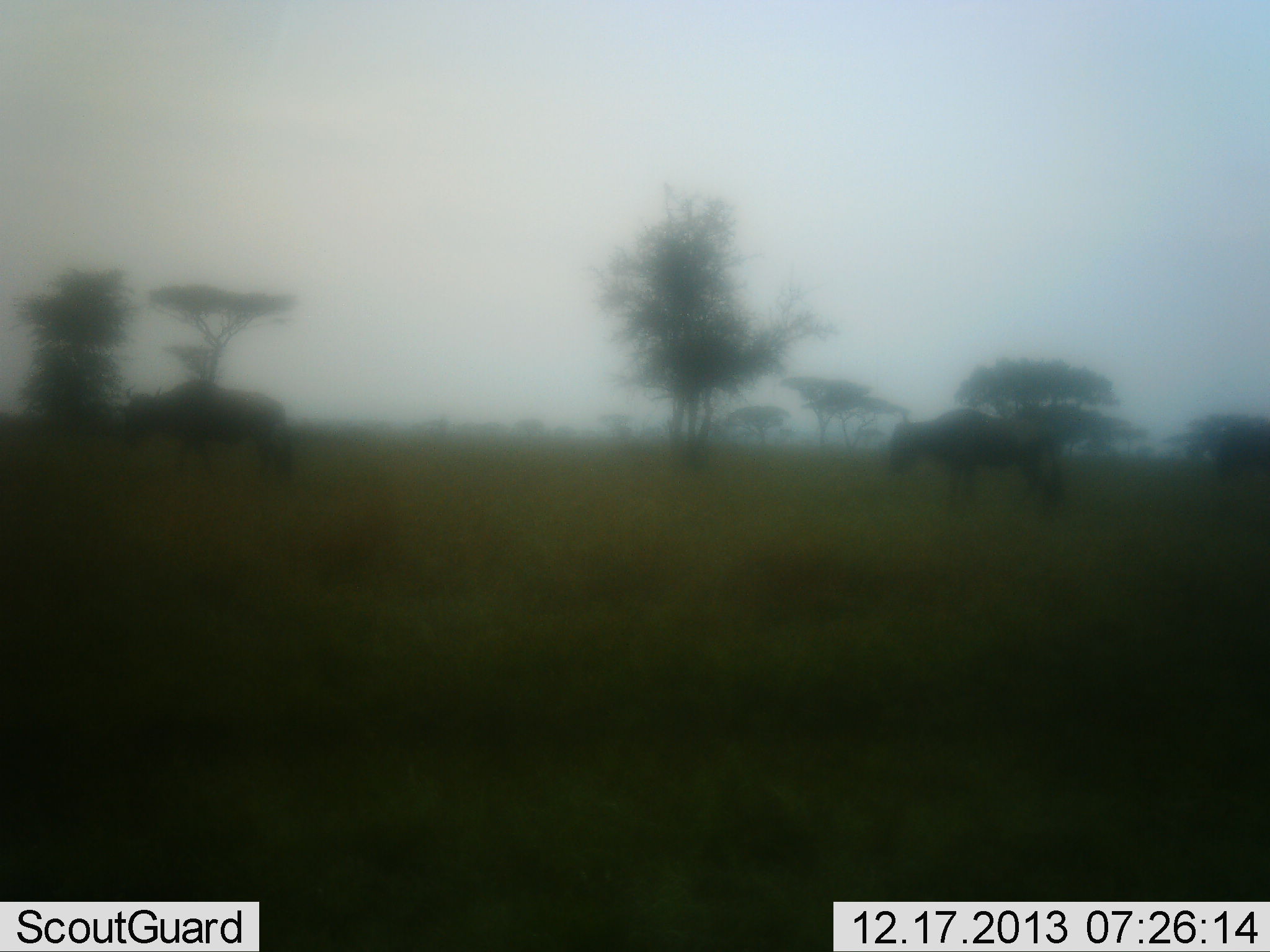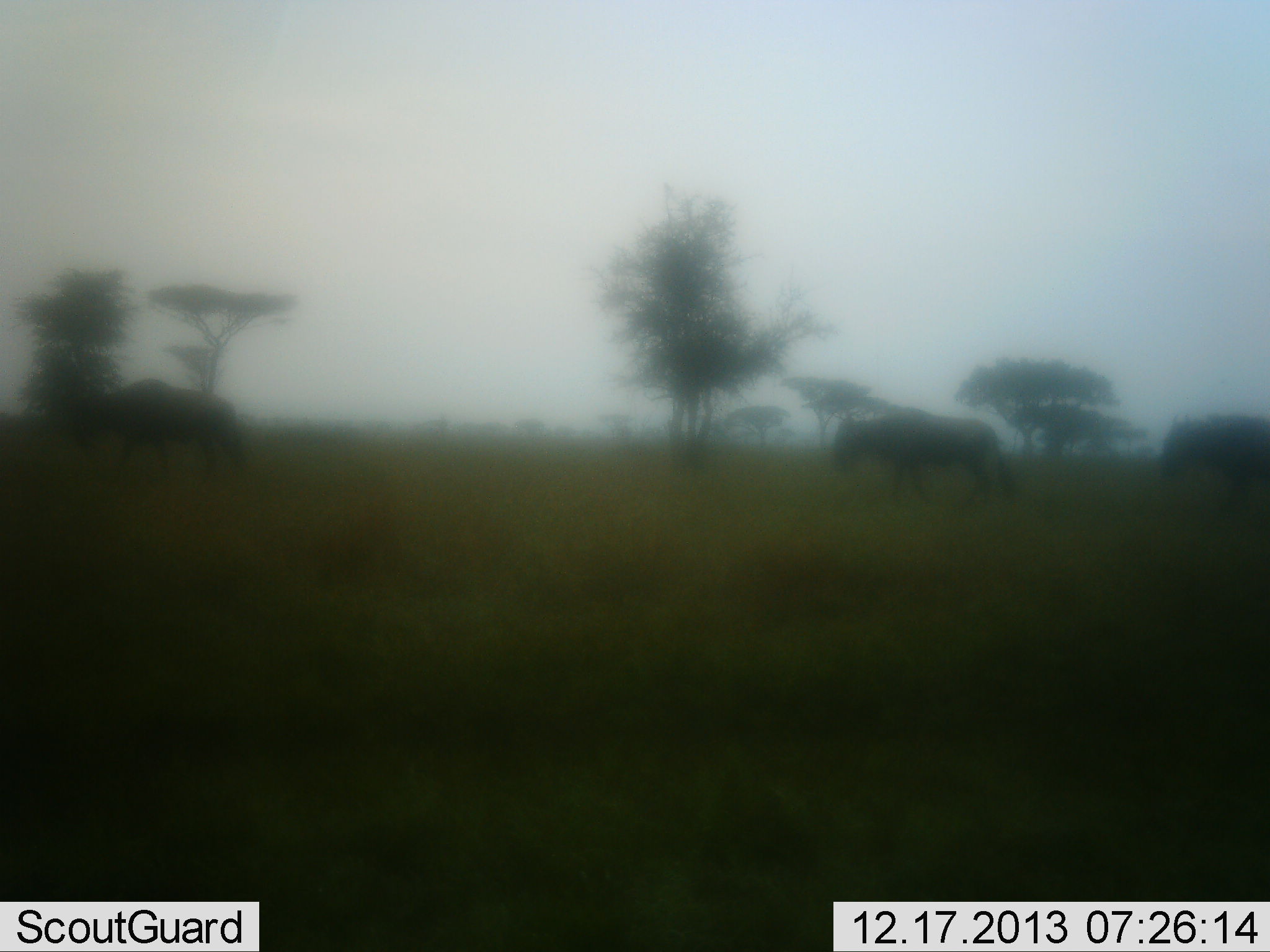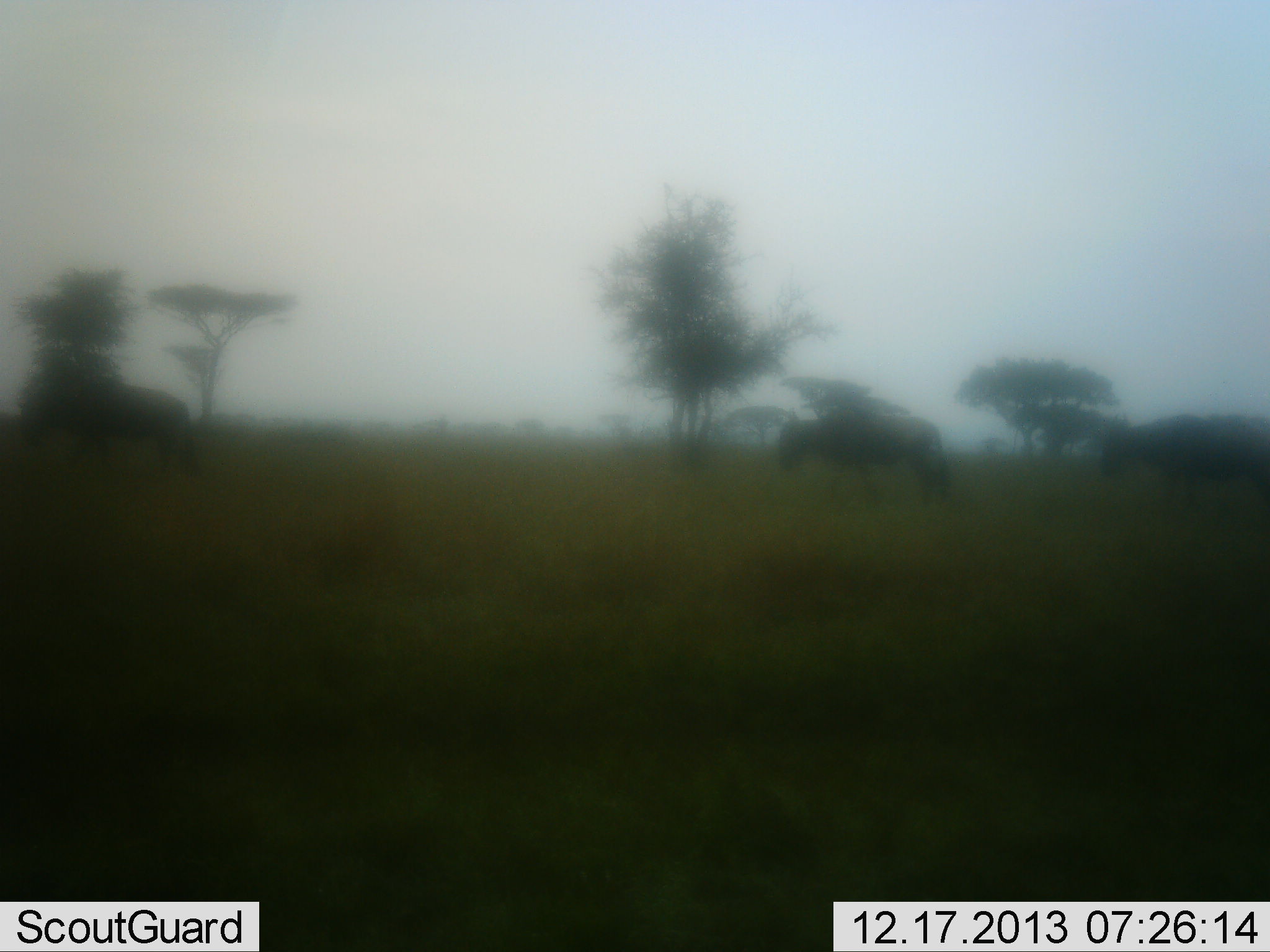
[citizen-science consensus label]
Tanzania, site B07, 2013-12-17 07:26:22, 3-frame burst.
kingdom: Animalia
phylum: Chordata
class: Mammalia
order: Artiodactyla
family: Bovidae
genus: Connochaetes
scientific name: Connochaetes taurinus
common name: blue wildebeest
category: wildebeest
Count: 3.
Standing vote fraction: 0%.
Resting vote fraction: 0%.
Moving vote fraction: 100%.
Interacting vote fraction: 0%.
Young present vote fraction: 0%.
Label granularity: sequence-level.